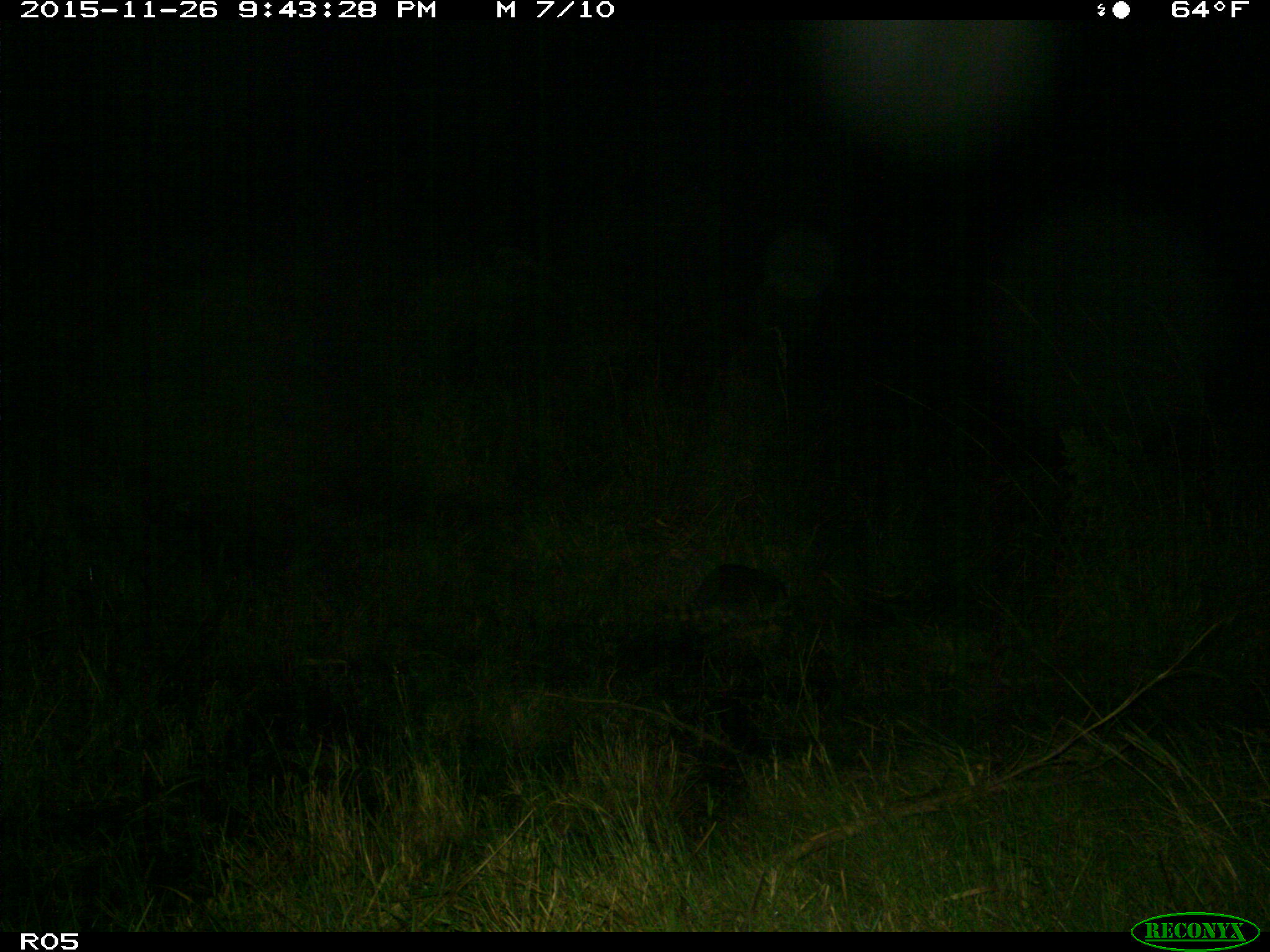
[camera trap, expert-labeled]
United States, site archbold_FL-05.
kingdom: Animalia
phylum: Chordata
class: Mammalia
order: Carnivora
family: Procyonidae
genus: Procyon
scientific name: Procyon lotor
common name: common raccoon